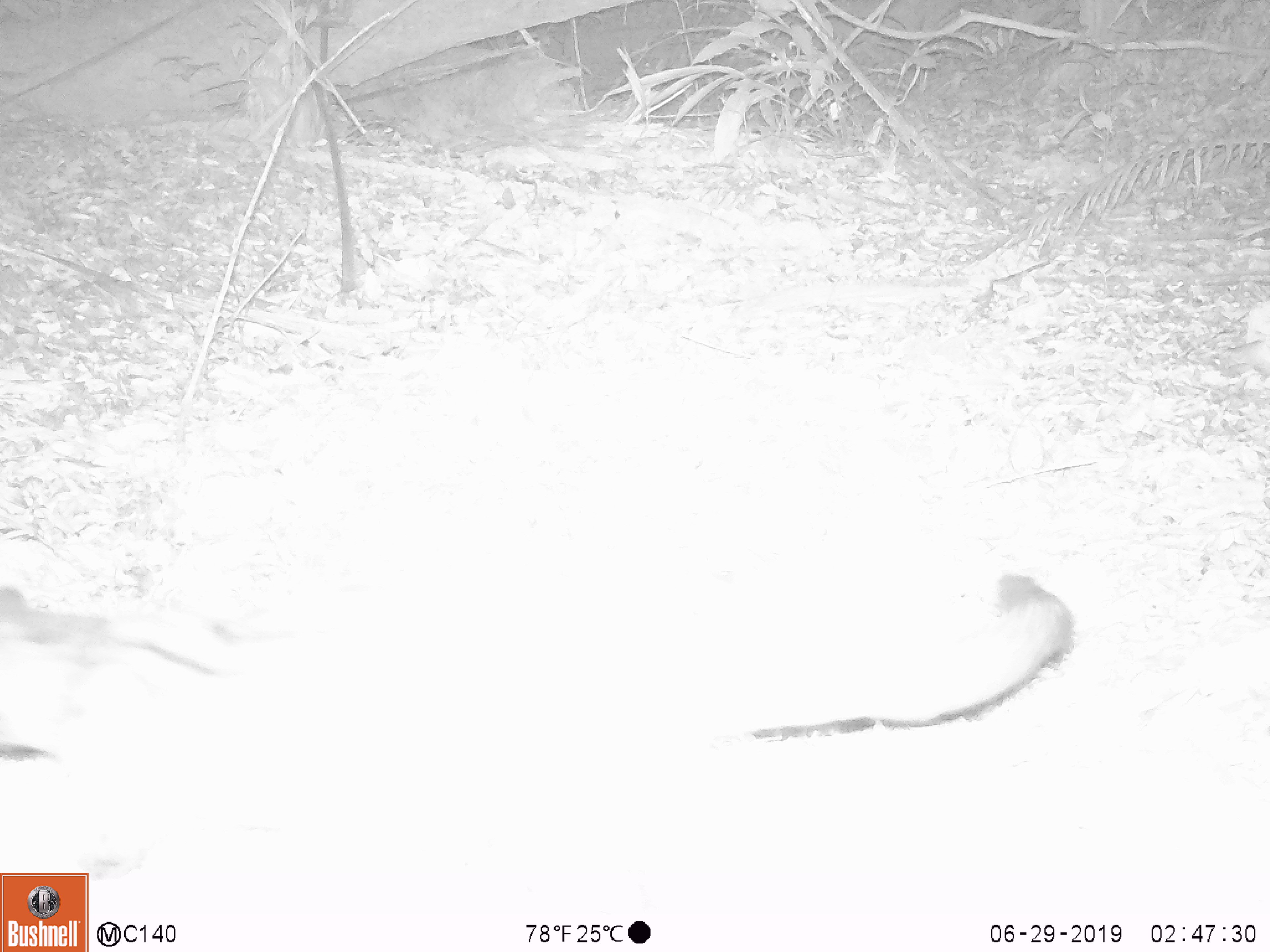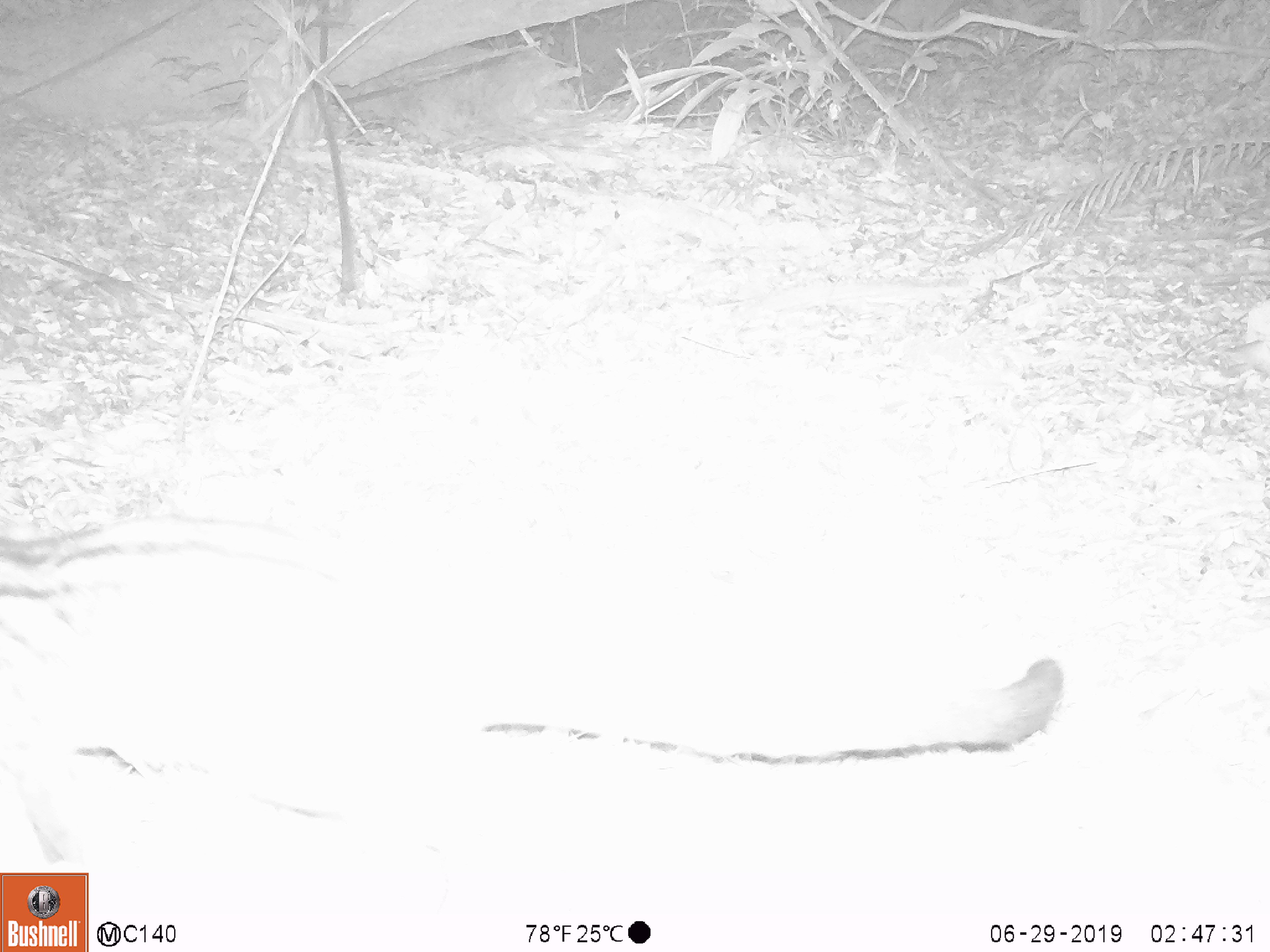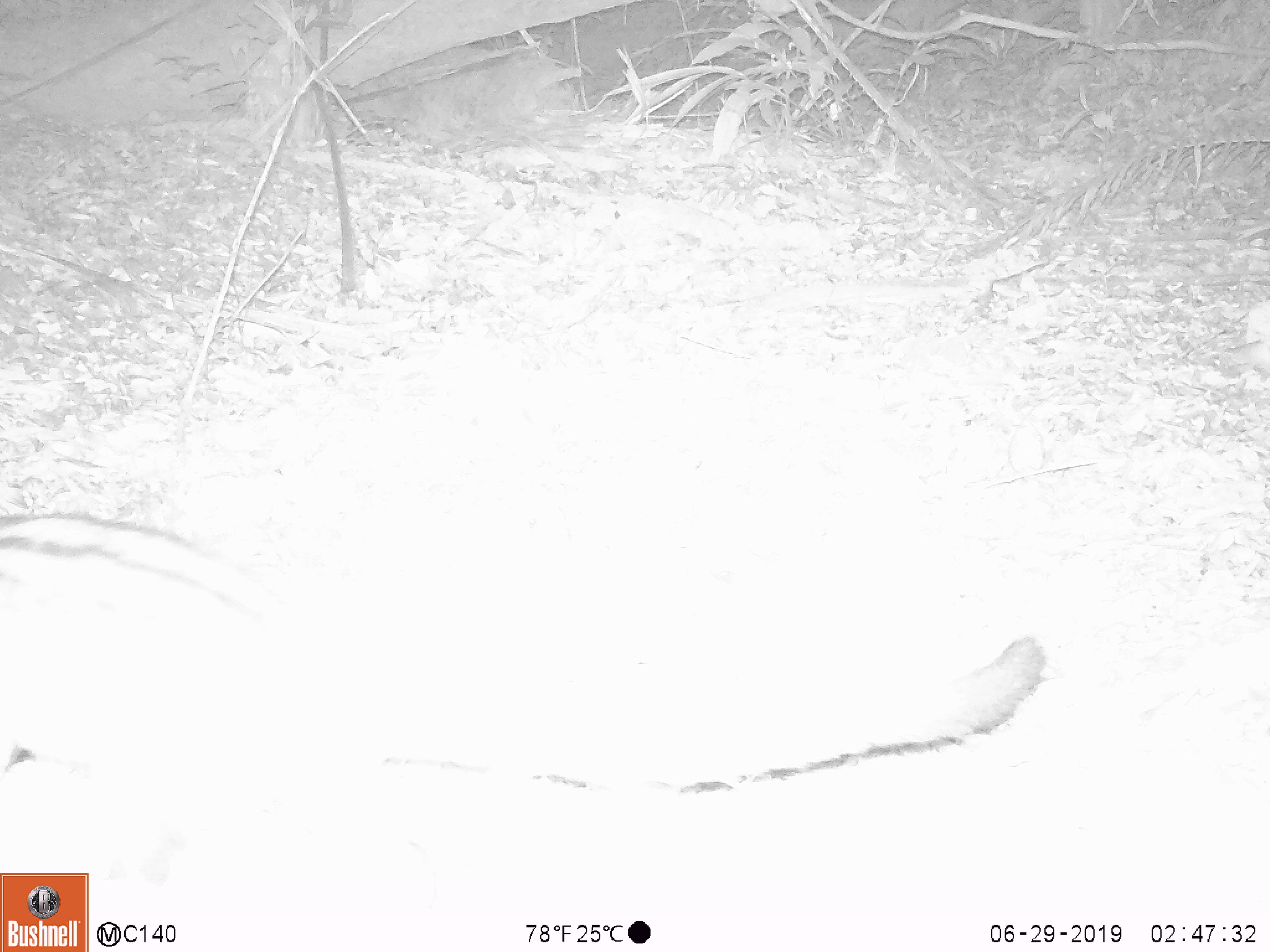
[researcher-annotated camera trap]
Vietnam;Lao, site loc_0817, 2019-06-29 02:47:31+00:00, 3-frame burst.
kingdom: Animalia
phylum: Chordata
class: Mammalia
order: Carnivora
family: Viverridae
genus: Paradoxurus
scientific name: Paradoxurus hermaphroditus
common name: common palm civet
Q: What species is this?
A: Common palm civet (Paradoxurus hermaphroditus).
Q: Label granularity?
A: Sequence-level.